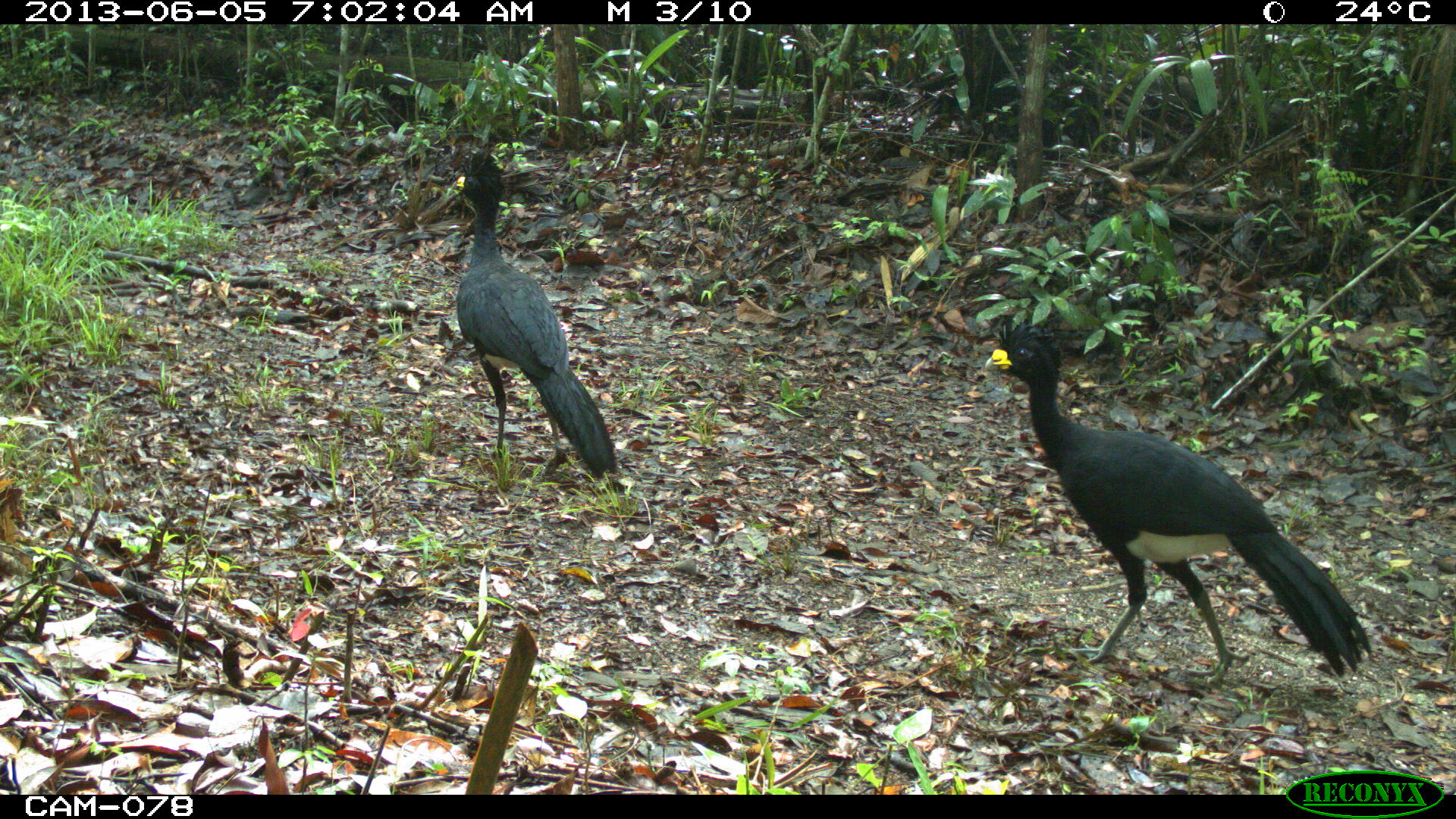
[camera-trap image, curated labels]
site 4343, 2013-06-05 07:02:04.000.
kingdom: Animalia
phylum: Chordata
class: Aves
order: Galliformes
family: Cracidae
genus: Crax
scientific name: Crax rubra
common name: great curassow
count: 2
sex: male